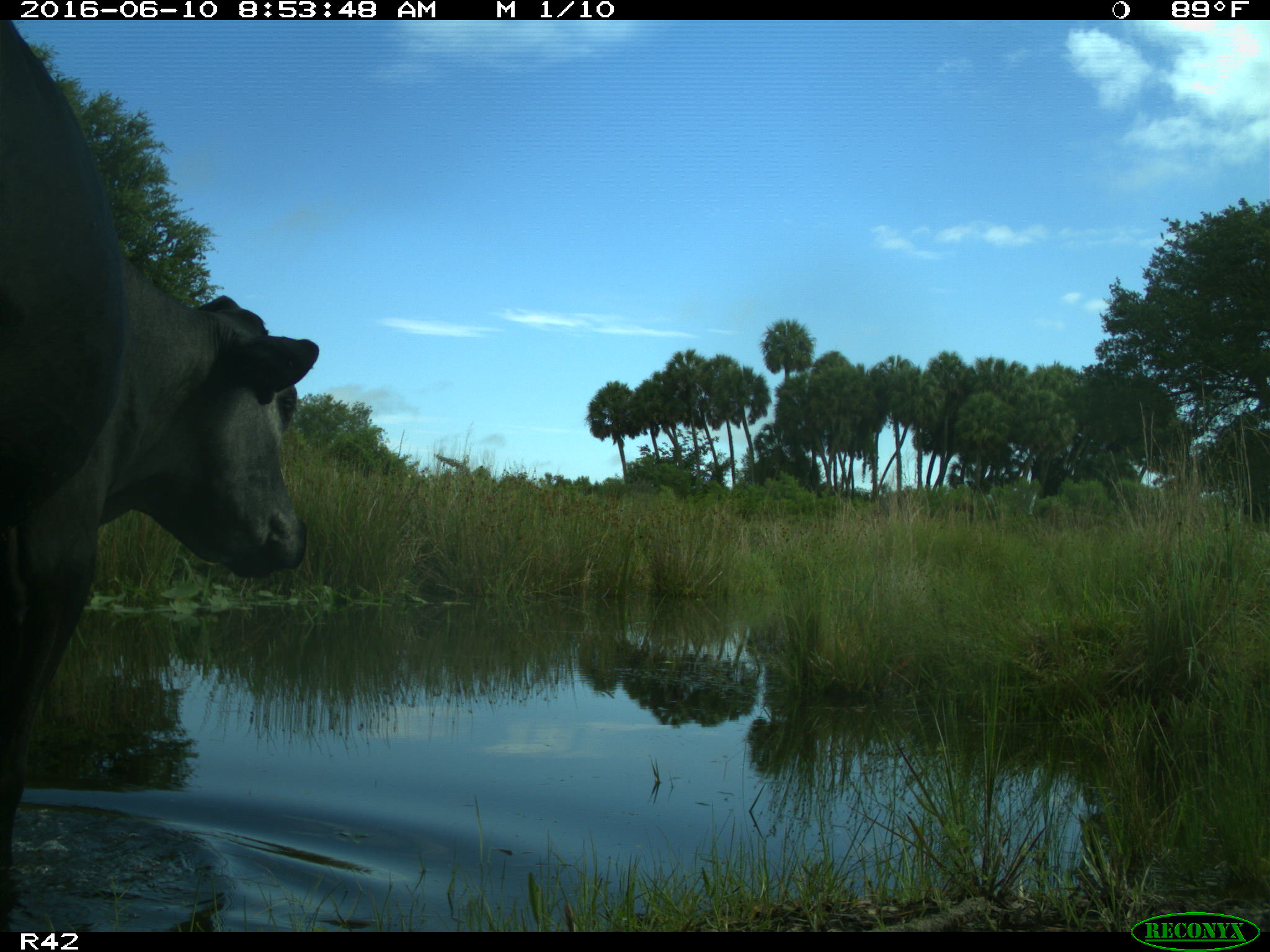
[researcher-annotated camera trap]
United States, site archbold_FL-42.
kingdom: Animalia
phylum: Chordata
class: Mammalia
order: Artiodactyla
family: Bovidae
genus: Bos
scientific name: Bos taurus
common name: domestic cow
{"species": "Bos taurus (domestic cow)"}